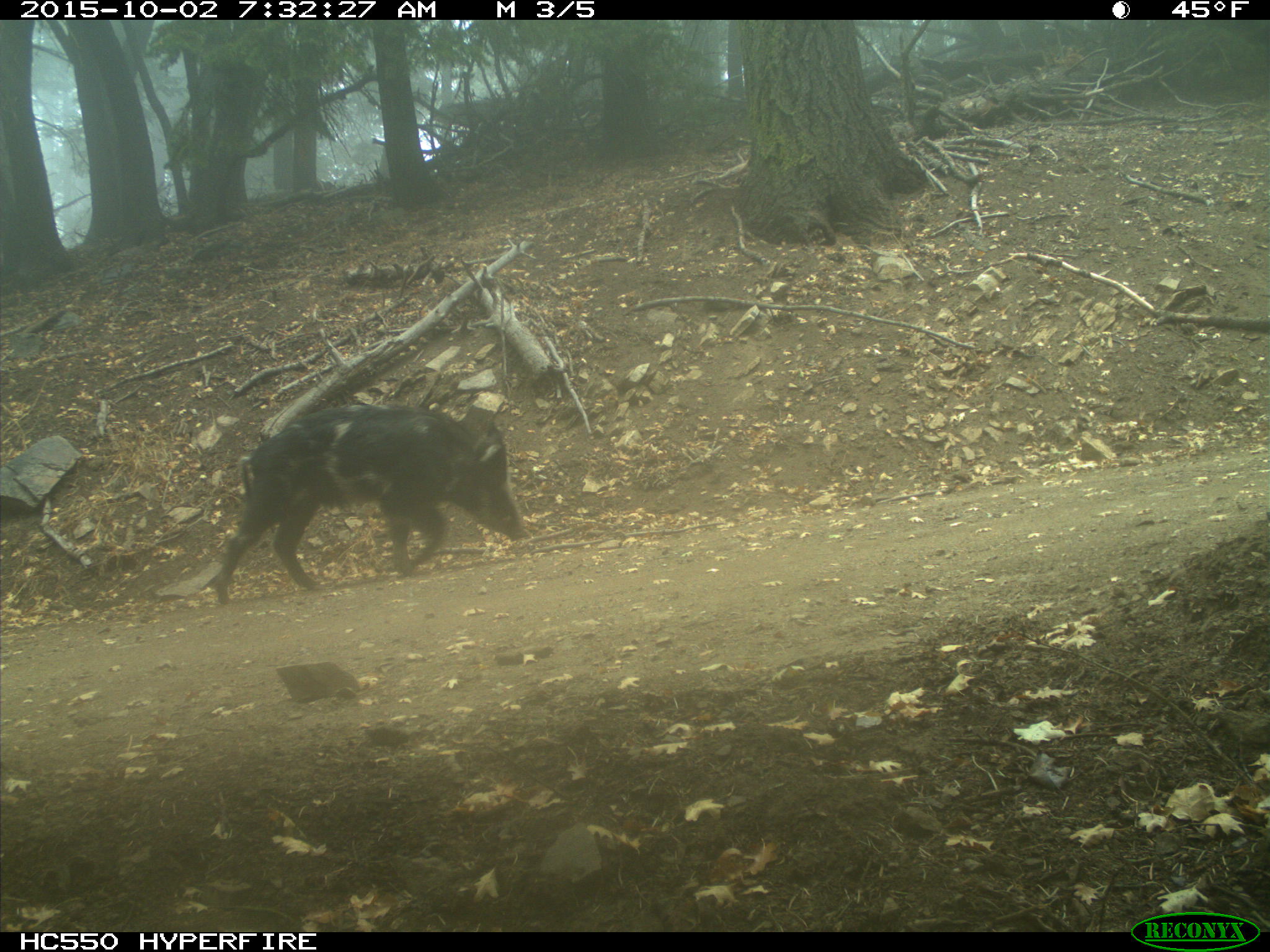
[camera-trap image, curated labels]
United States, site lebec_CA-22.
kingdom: Animalia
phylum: Chordata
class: Mammalia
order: Artiodactyla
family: Suidae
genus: Sus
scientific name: Sus scrofa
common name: wild boar